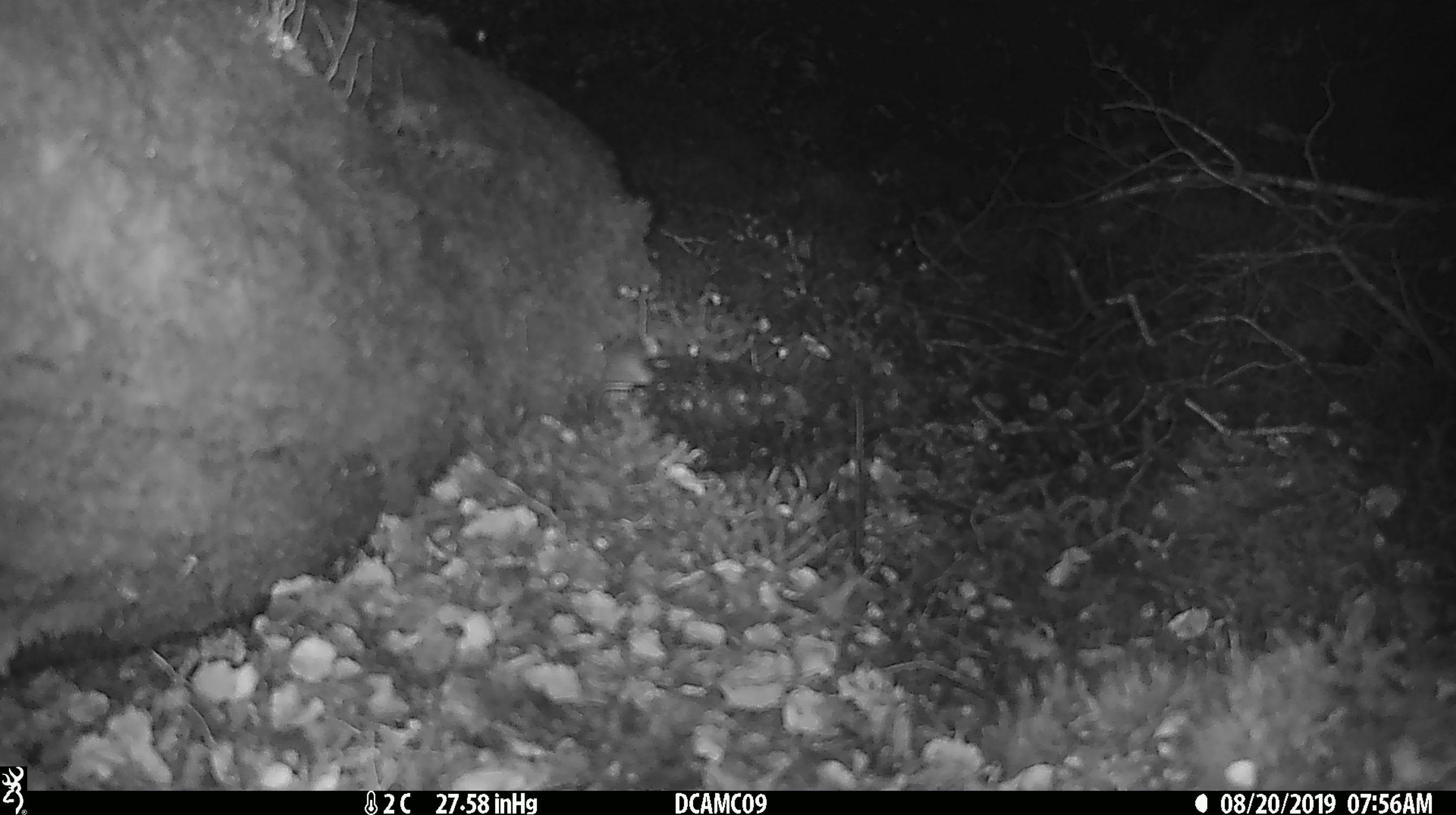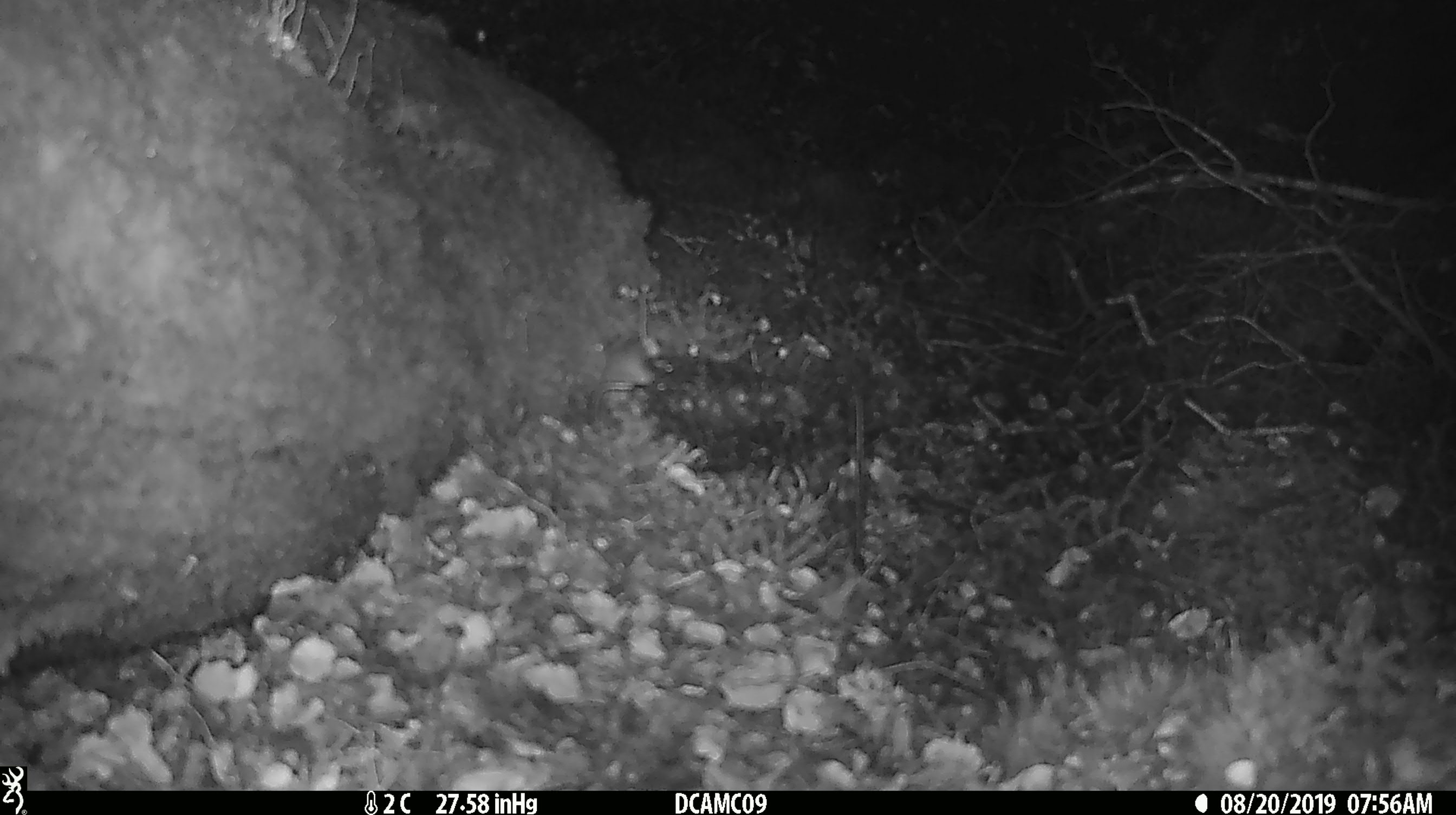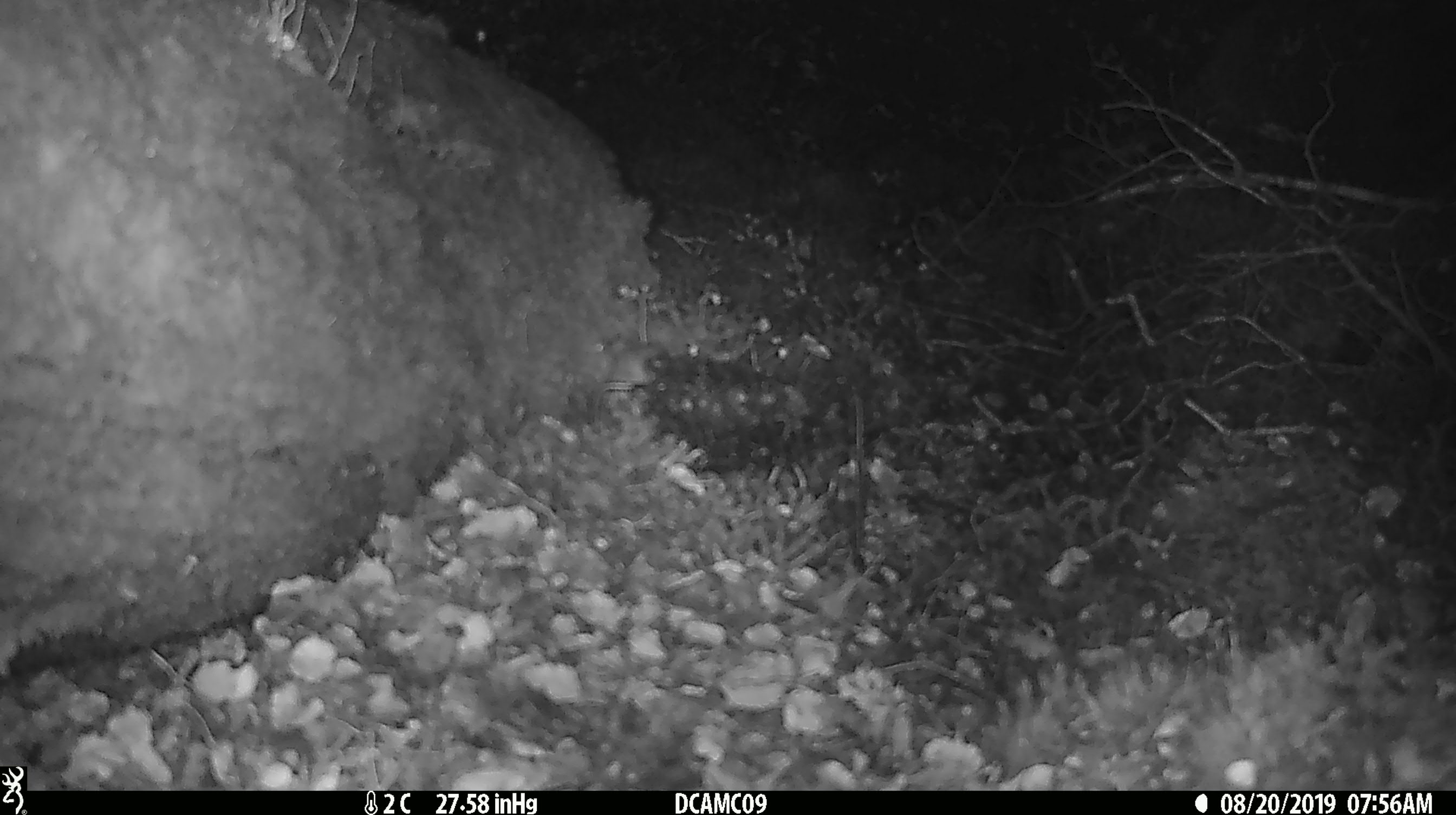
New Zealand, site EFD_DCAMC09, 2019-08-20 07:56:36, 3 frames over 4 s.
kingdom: Animalia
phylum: Chordata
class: Mammalia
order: Rodentia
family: Muridae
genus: Mus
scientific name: Mus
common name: mouse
Mouse (Mus).